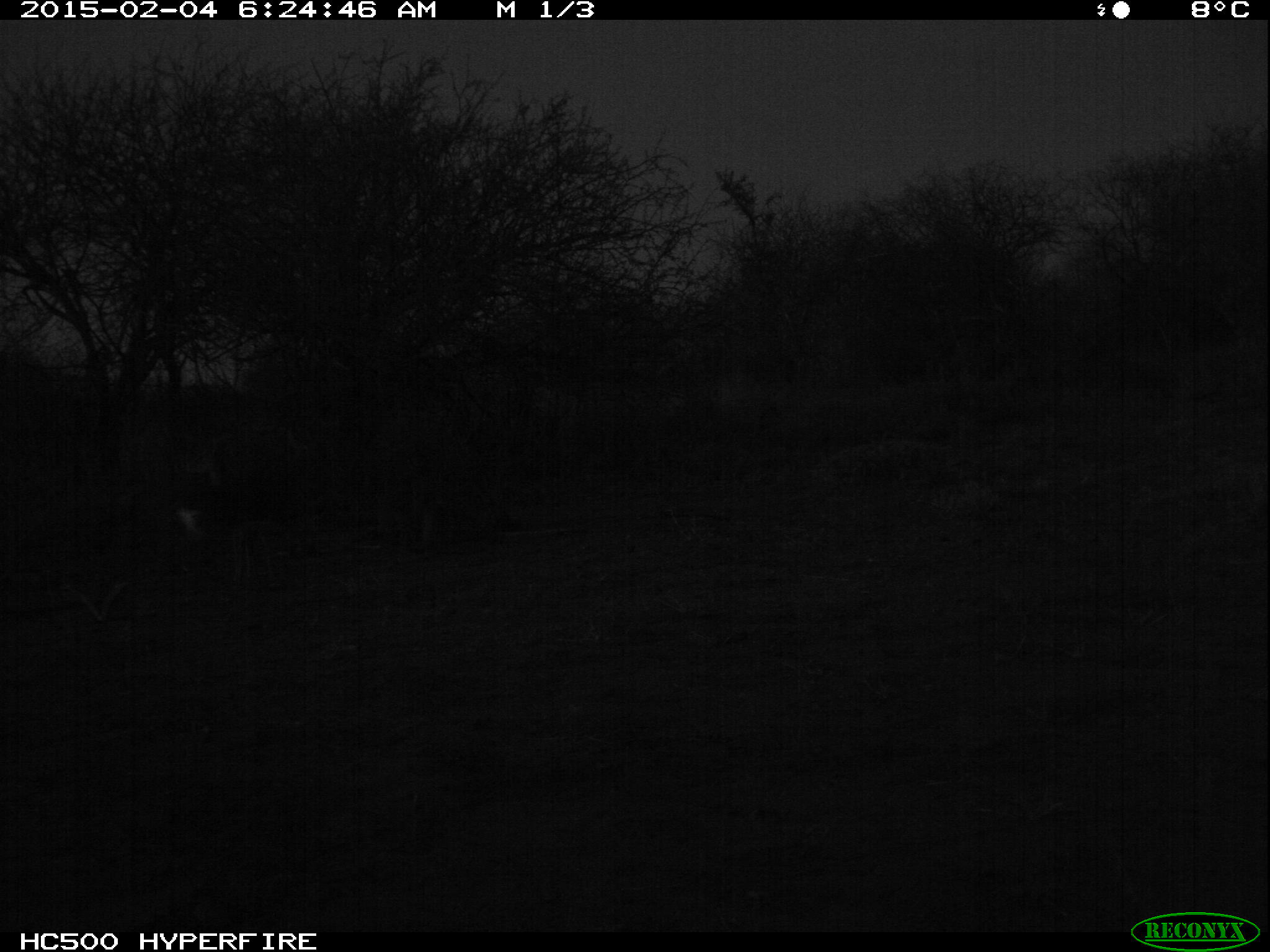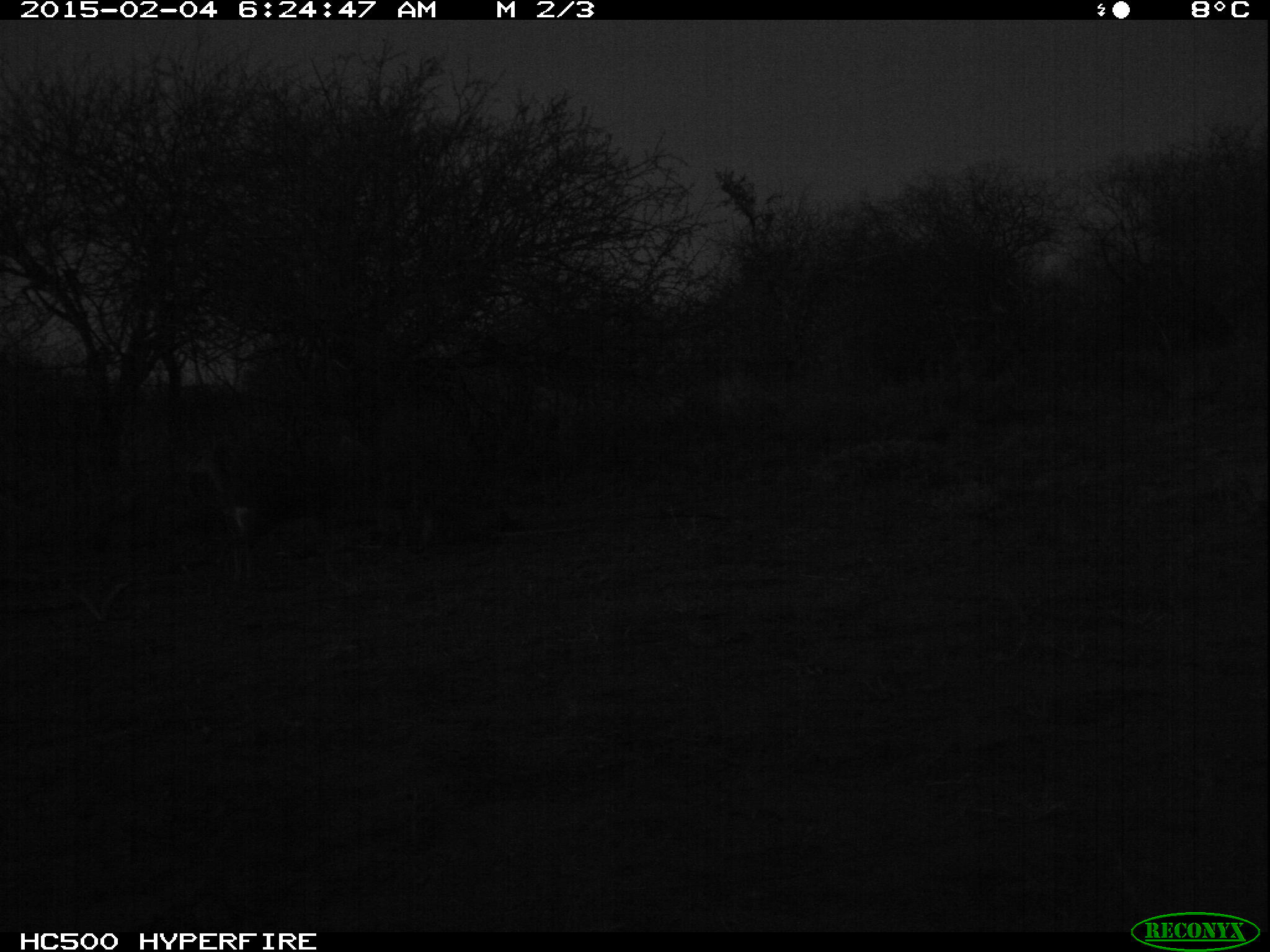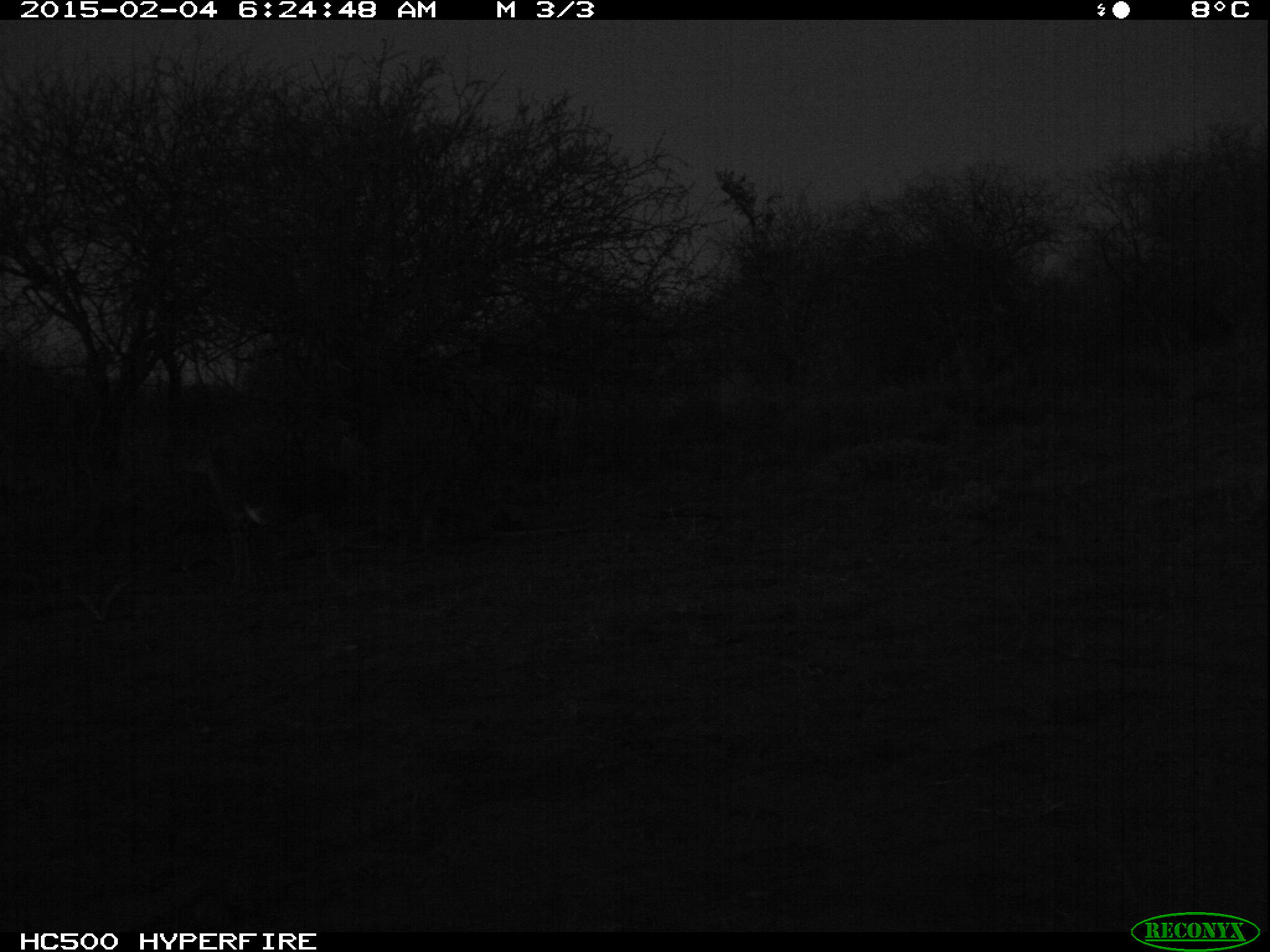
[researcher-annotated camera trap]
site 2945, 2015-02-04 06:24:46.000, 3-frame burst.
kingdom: Animalia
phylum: Chordata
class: Mammalia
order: Artiodactyla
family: Bovidae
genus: Madoqua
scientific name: Madoqua guentheri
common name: günther's dik-dik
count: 1